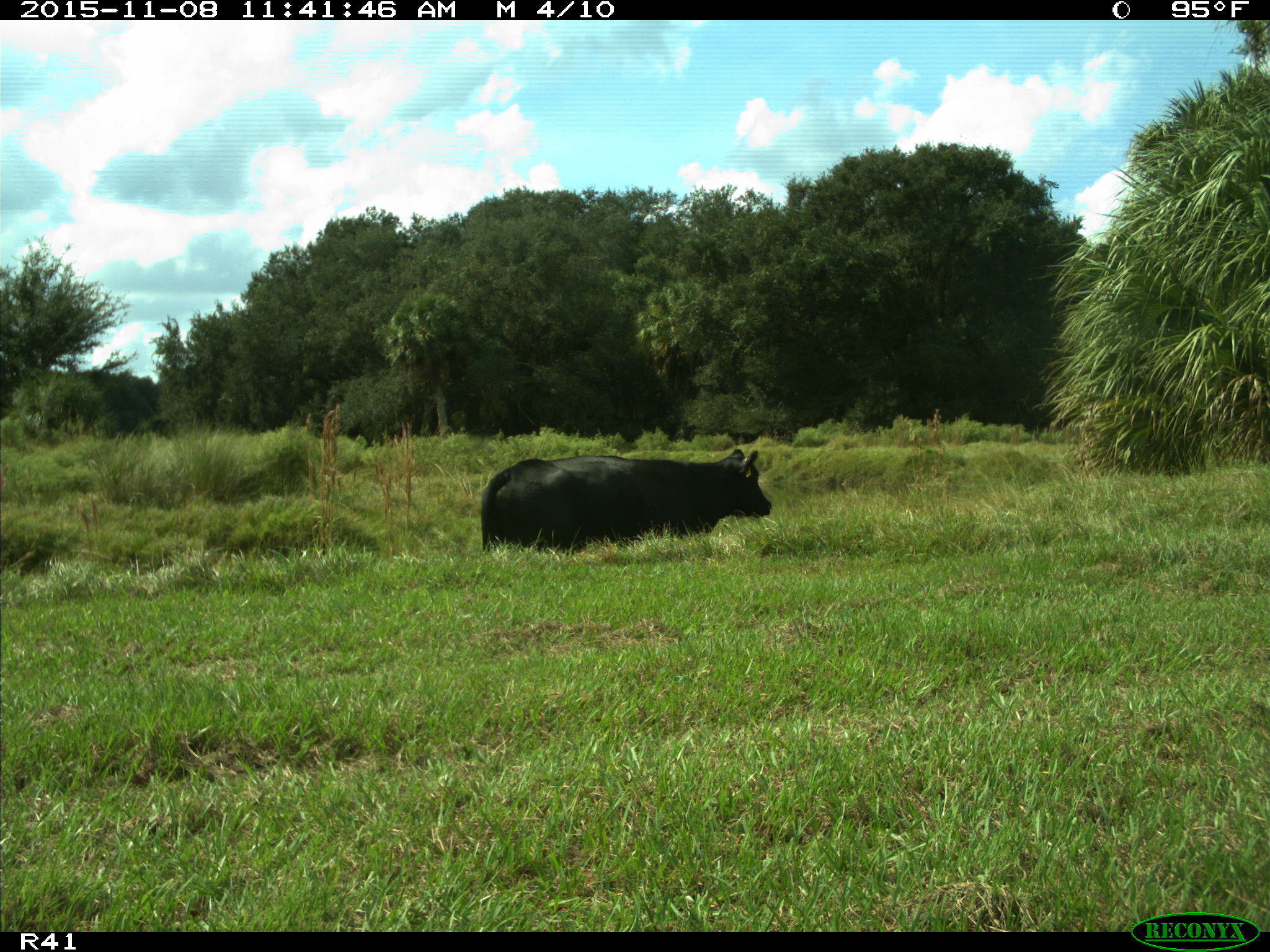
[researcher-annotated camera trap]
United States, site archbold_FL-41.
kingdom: Animalia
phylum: Chordata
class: Mammalia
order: Artiodactyla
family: Bovidae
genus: Bos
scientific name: Bos taurus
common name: domestic cow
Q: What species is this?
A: Bos taurus (domestic cow).